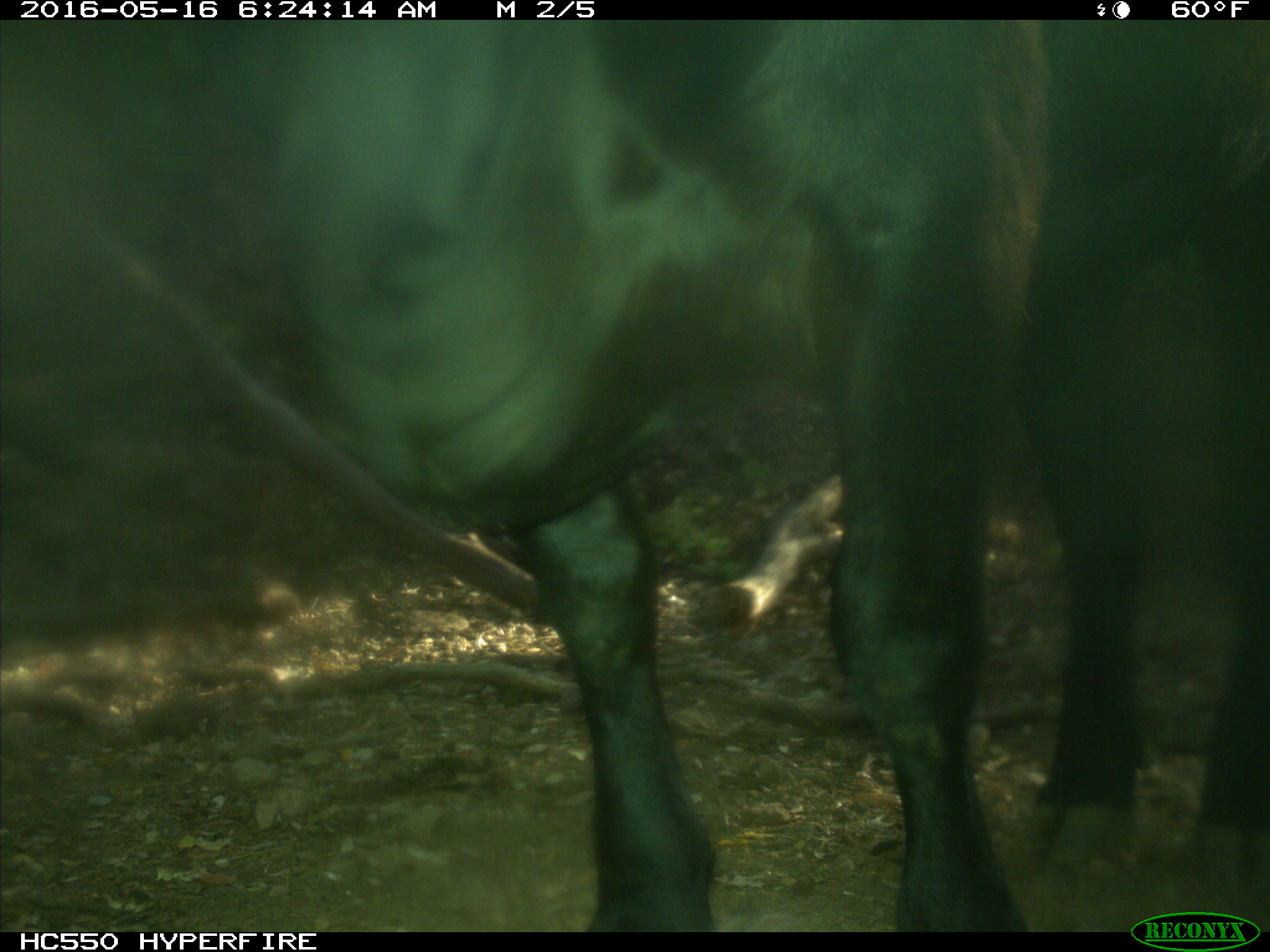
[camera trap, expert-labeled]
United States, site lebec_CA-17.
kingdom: Animalia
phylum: Chordata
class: Mammalia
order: Artiodactyla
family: Bovidae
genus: Bos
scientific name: Bos taurus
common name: domestic cow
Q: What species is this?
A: Bos taurus (domestic cow).